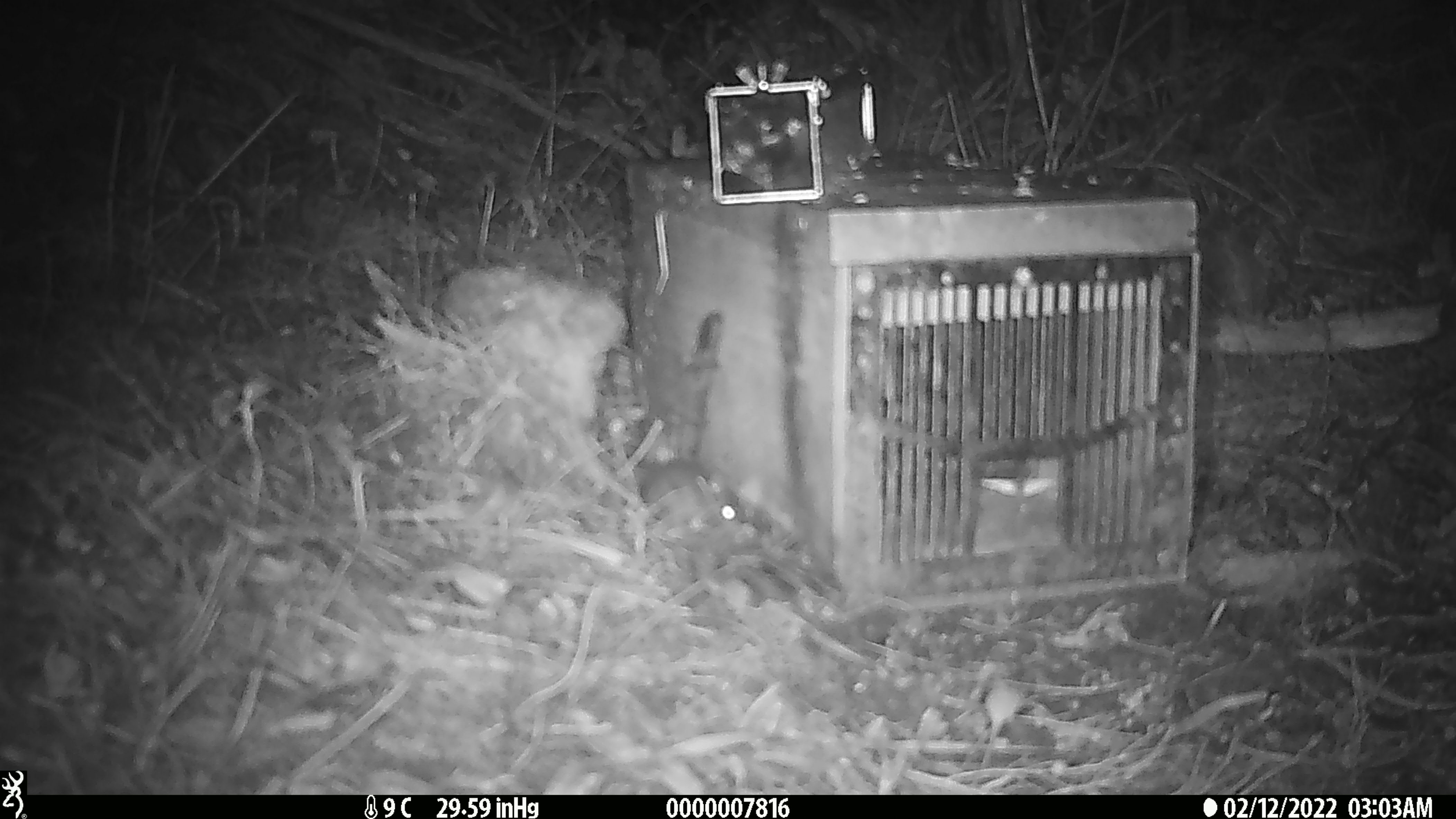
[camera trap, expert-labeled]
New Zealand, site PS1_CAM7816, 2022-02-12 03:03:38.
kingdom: Animalia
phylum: Chordata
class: Mammalia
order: Rodentia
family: Muridae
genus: Mus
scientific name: Mus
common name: mouse